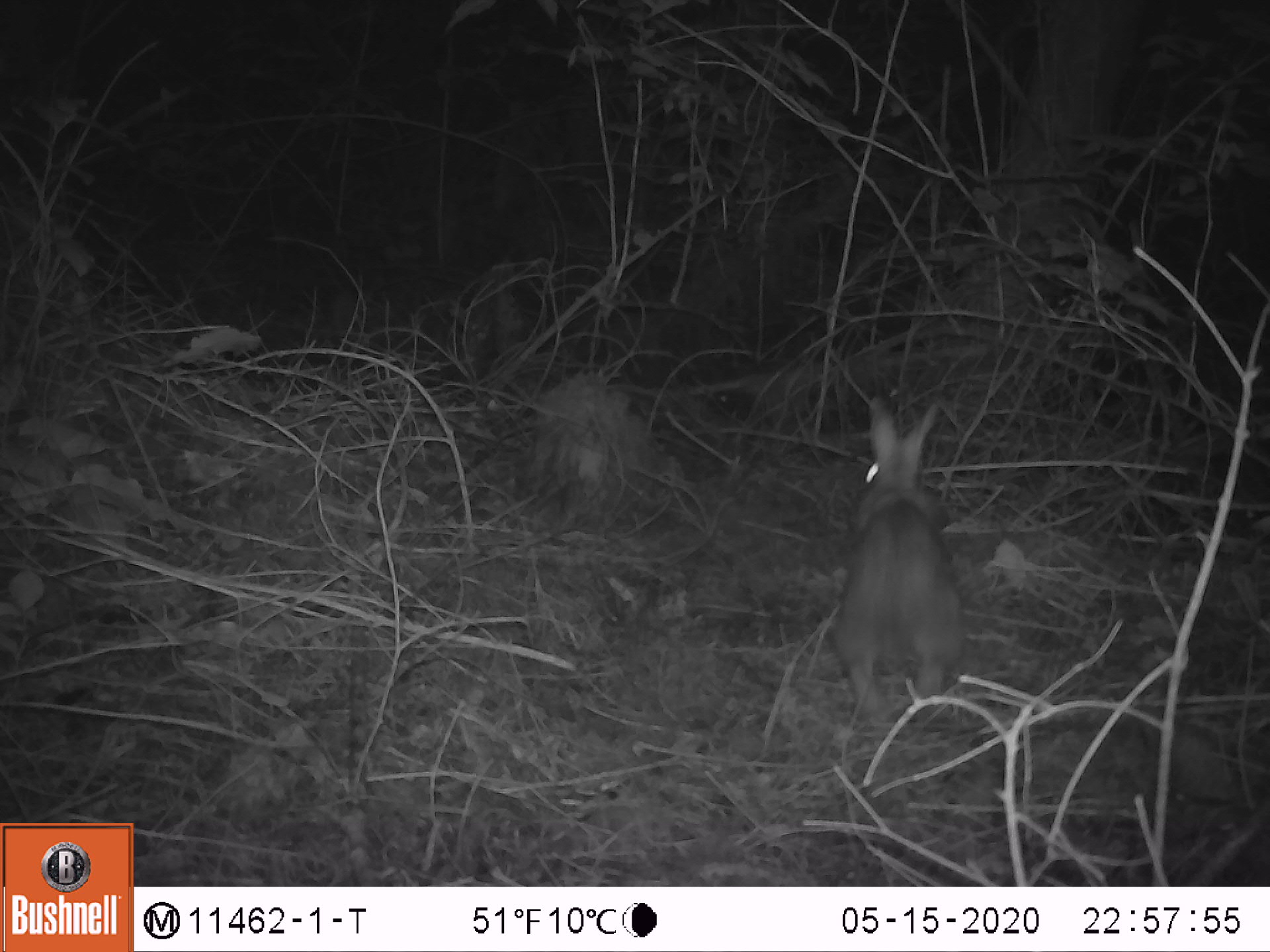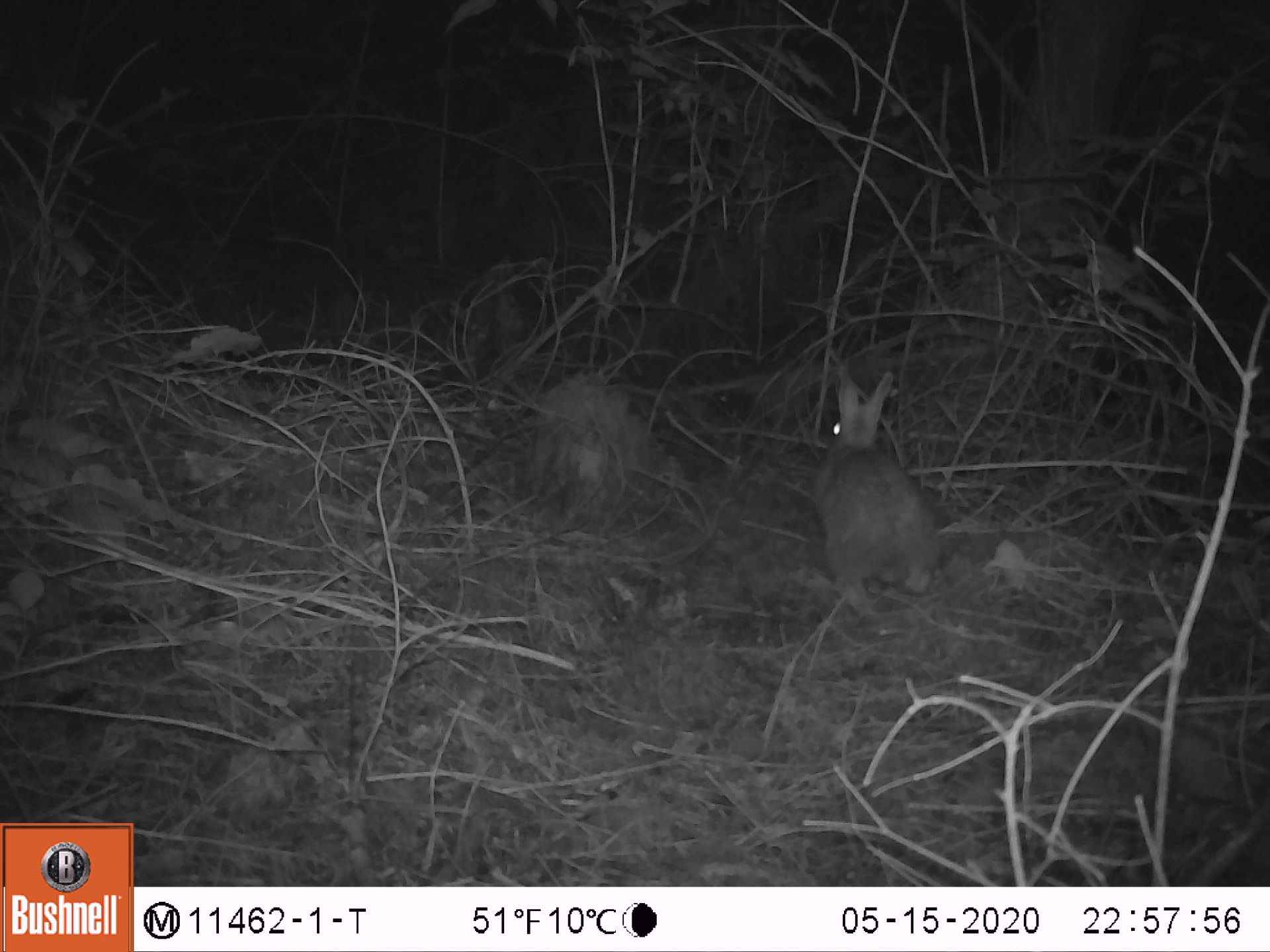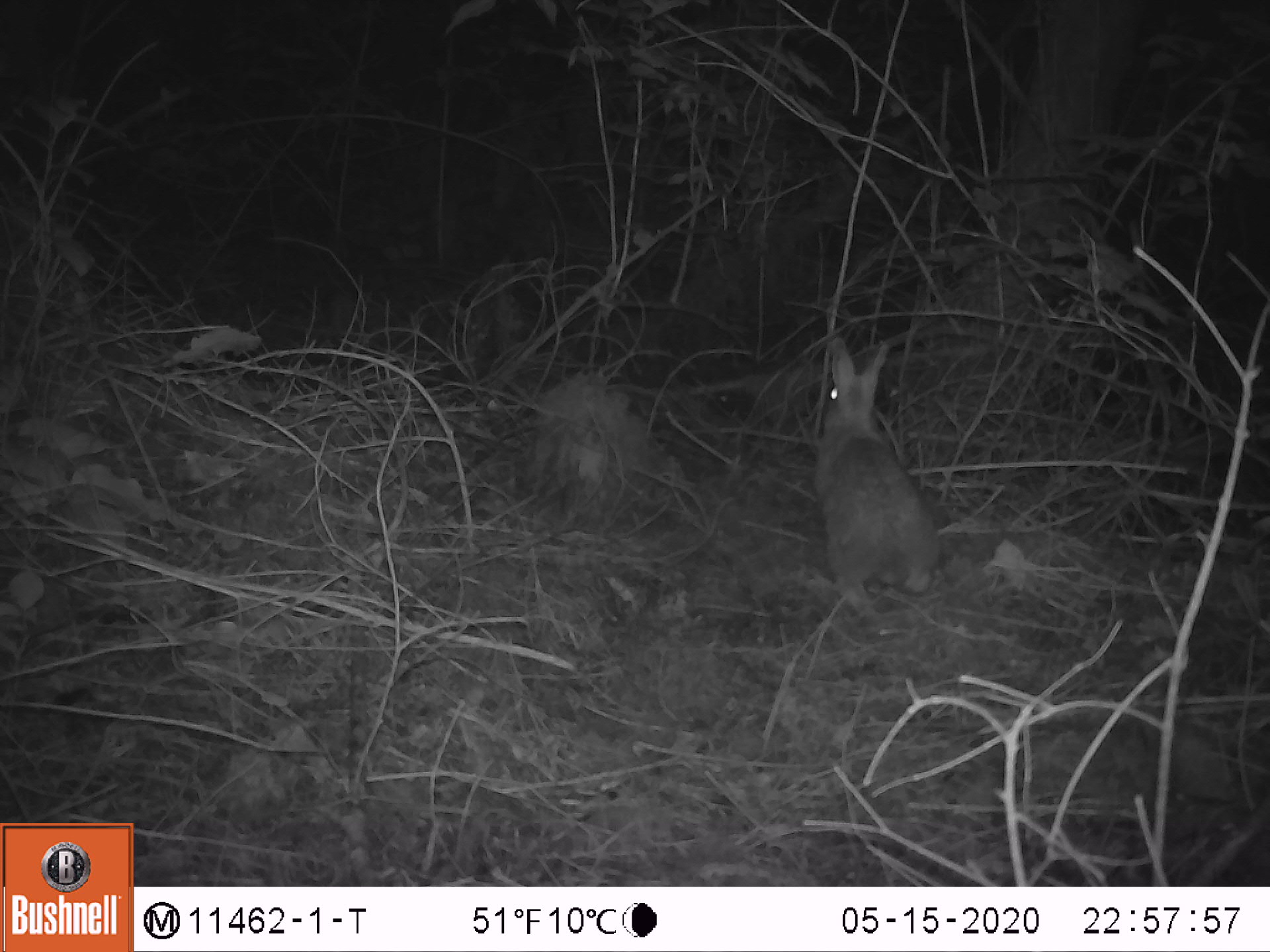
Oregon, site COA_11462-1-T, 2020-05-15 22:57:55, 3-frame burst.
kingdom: Animalia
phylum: Chordata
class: Mammalia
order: Lagomorpha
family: Leporidae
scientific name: Leporidae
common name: hares and rabbits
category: leporidae family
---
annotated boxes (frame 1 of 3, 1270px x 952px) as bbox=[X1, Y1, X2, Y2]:
leporidae family: bbox=[830, 387, 982, 720]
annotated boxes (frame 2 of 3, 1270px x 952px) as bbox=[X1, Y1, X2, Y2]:
leporidae family: bbox=[802, 361, 941, 611]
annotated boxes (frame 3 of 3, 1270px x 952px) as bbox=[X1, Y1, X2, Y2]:
leporidae family: bbox=[802, 328, 946, 608]